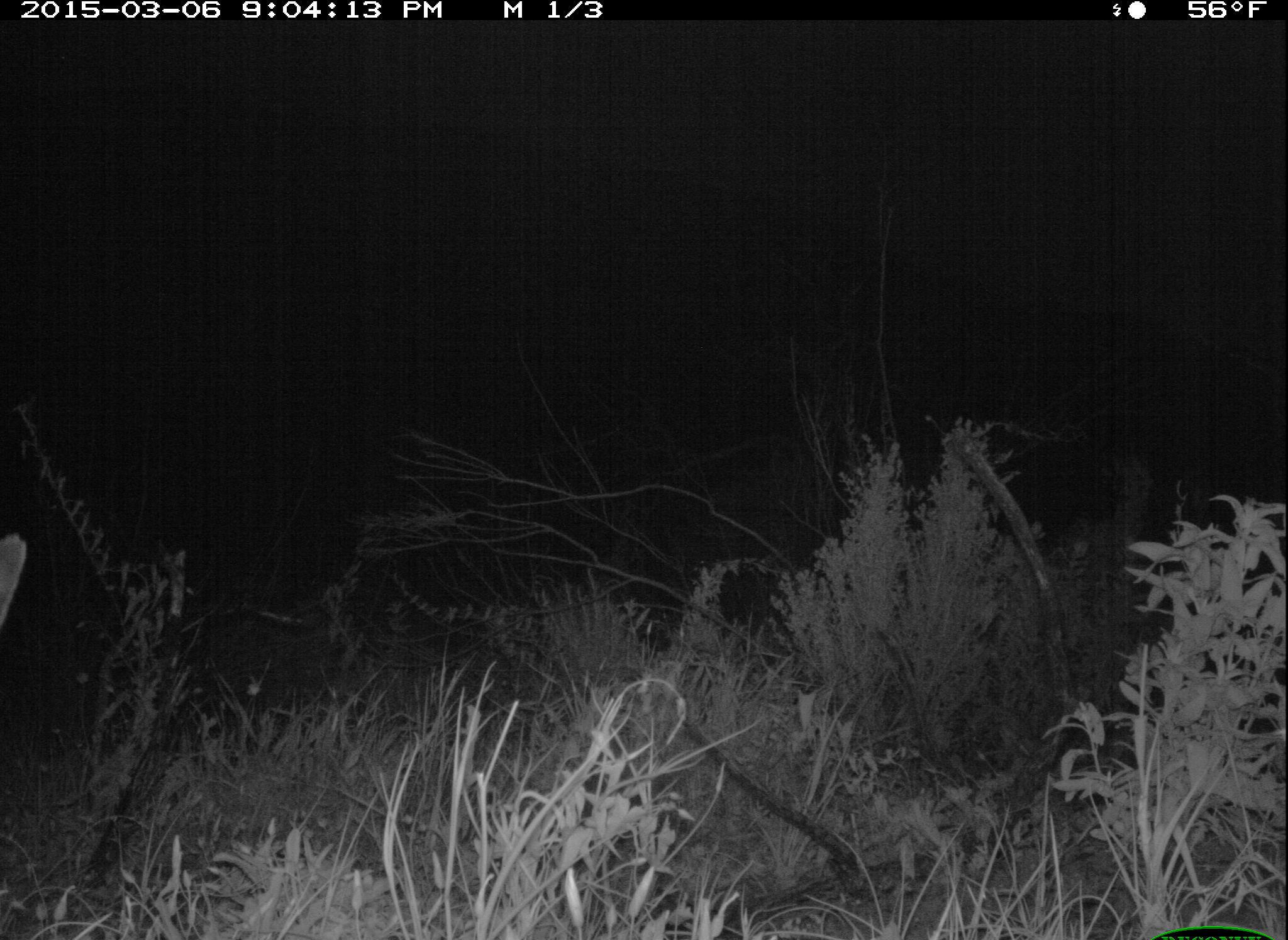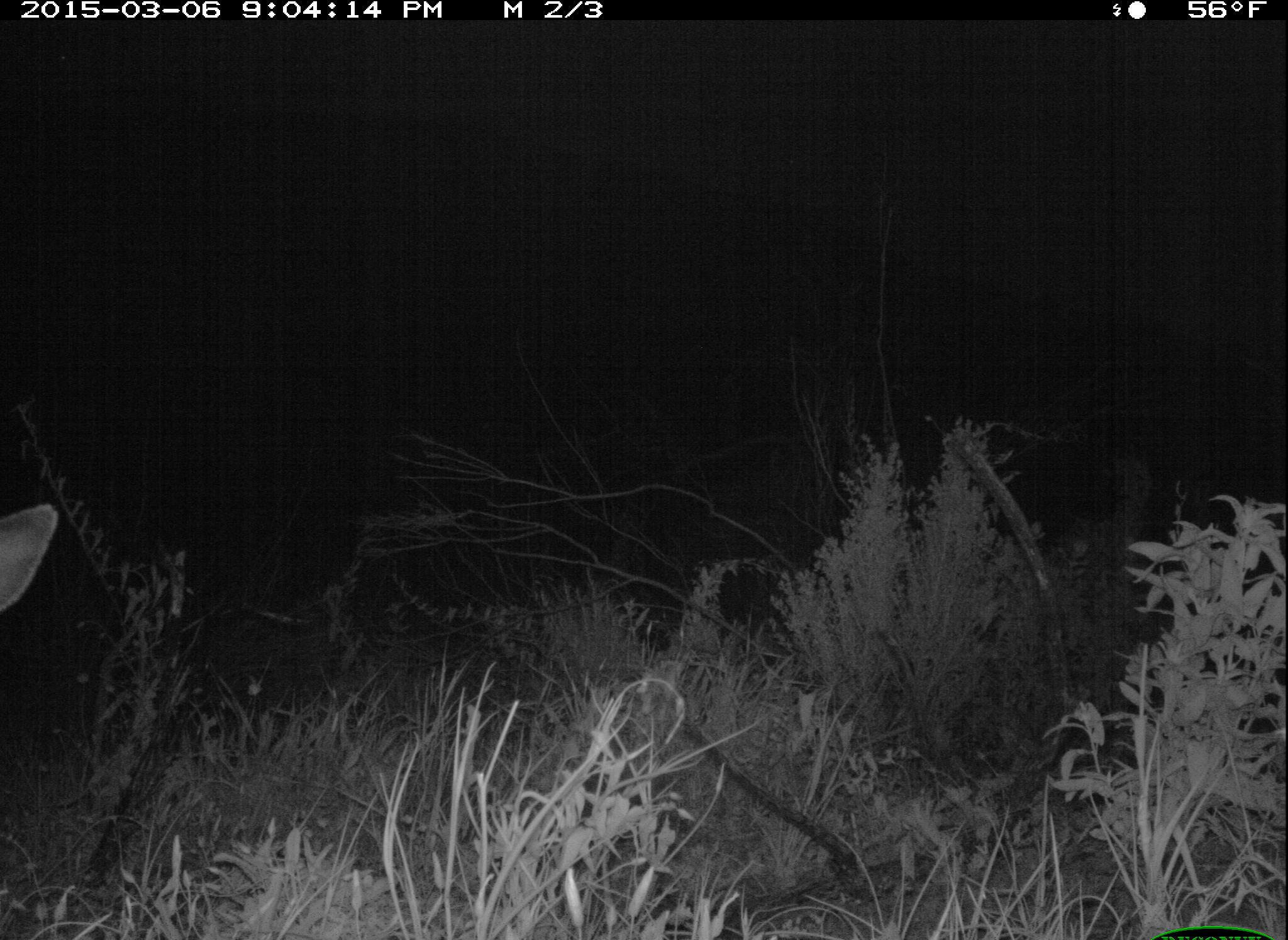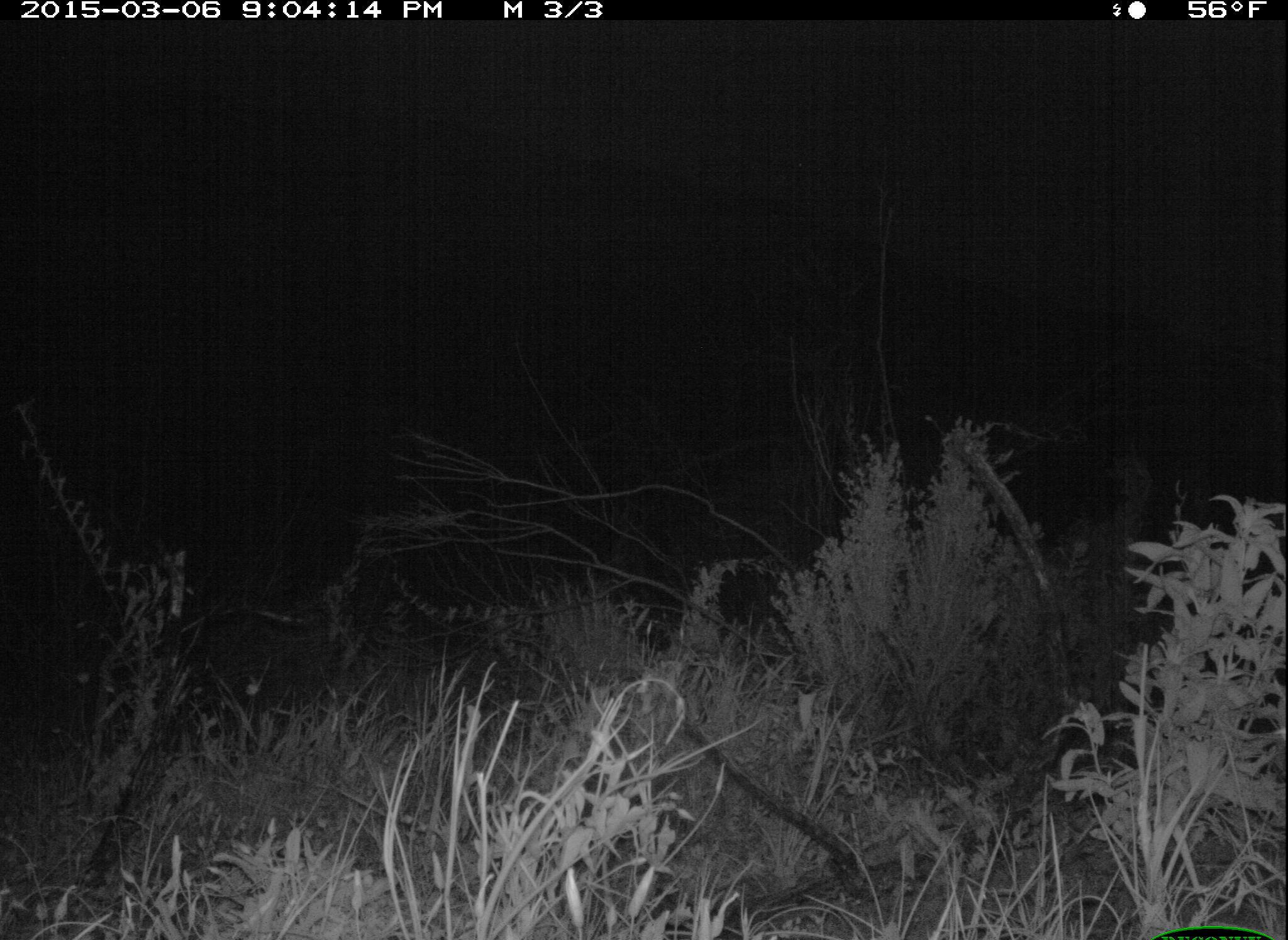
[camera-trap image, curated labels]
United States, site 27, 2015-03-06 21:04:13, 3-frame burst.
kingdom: Animalia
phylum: Chordata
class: Mammalia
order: Artiodactyla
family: Cervidae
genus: Odocoileus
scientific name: Odocoileus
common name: deer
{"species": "deer (Odocoileus)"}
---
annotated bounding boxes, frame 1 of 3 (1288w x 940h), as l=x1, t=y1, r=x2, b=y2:
deer: l=1, t=526, r=28, b=628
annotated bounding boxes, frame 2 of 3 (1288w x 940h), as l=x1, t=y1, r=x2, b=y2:
deer: l=0, t=502, r=56, b=609